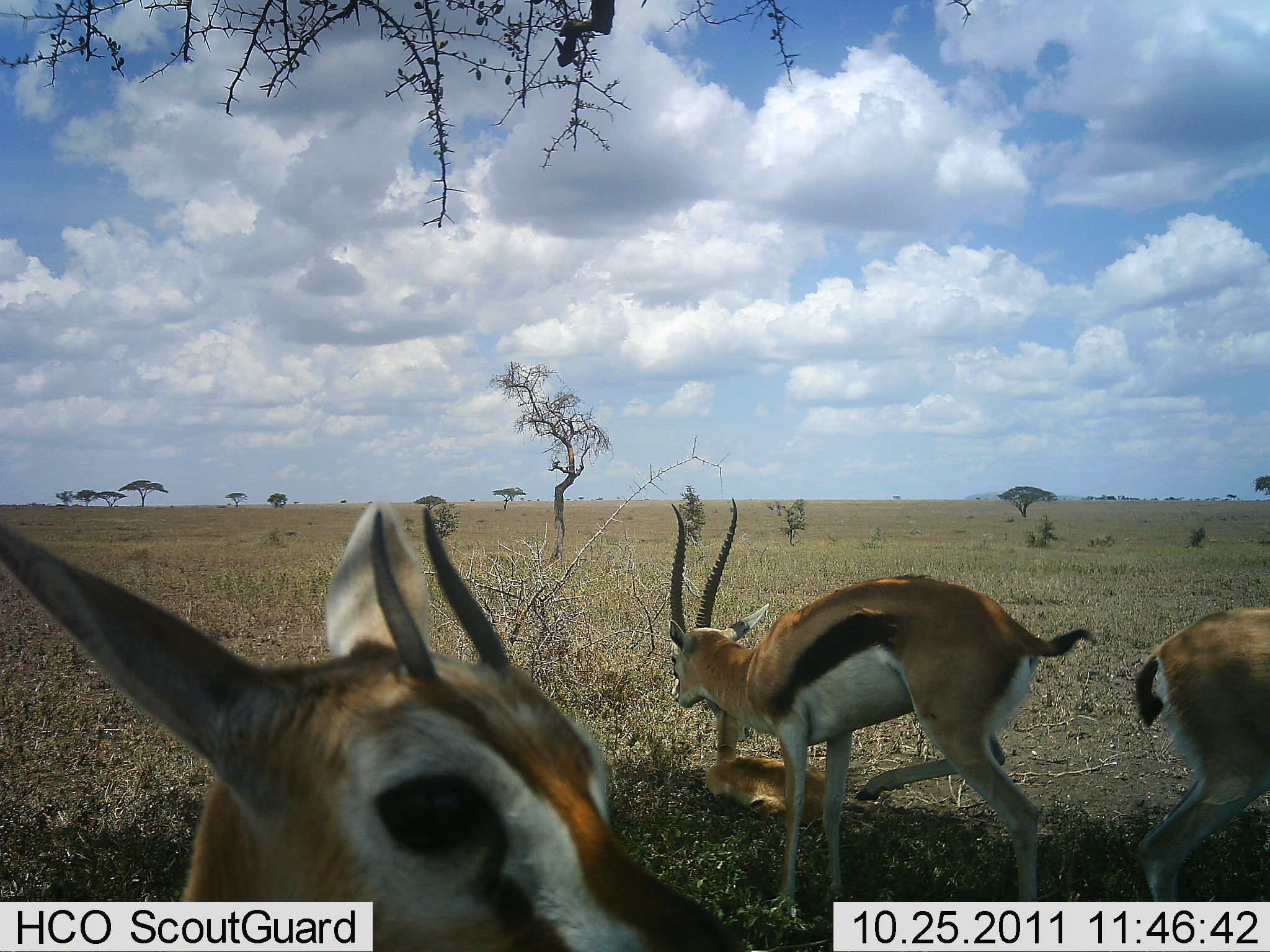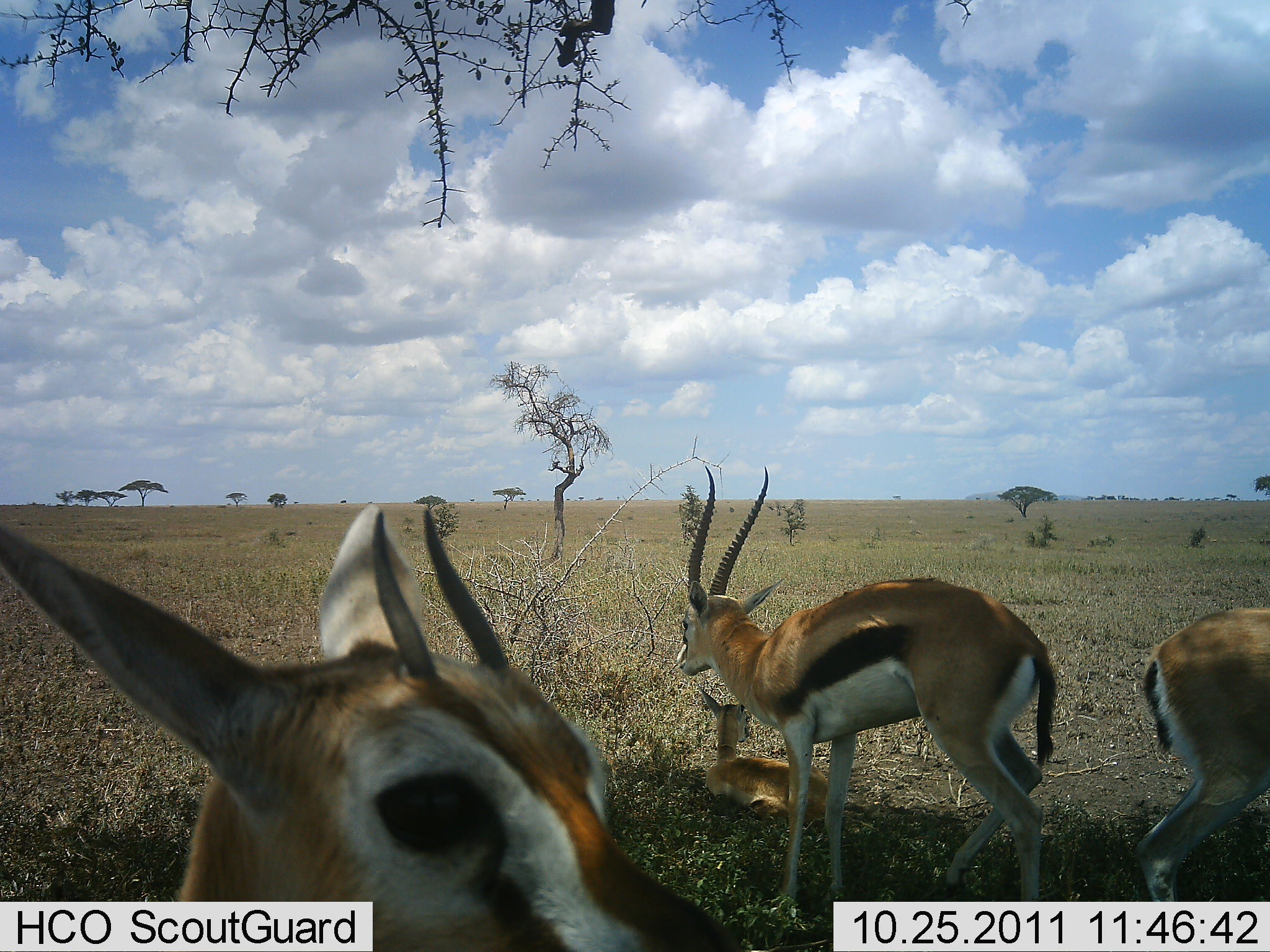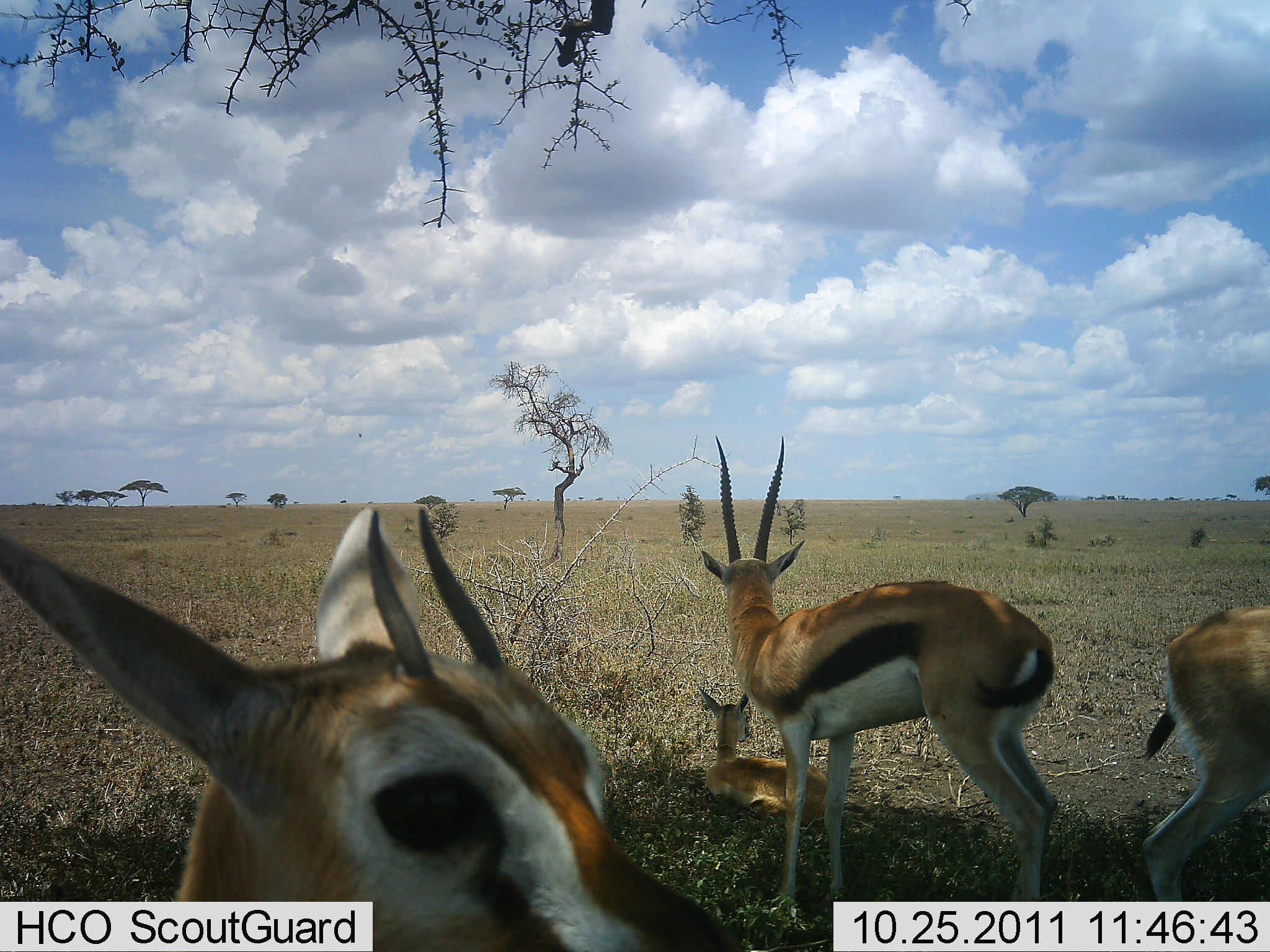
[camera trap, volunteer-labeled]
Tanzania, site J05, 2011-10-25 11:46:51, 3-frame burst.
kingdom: Animalia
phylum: Chordata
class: Mammalia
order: Artiodactyla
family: Bovidae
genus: Eudorcas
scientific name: Eudorcas thomsonii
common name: thomson's gazelle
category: gazellethomsons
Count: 4.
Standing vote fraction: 93%.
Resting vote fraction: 73%.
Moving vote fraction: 7%.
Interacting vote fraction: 0%.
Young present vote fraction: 47%.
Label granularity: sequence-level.